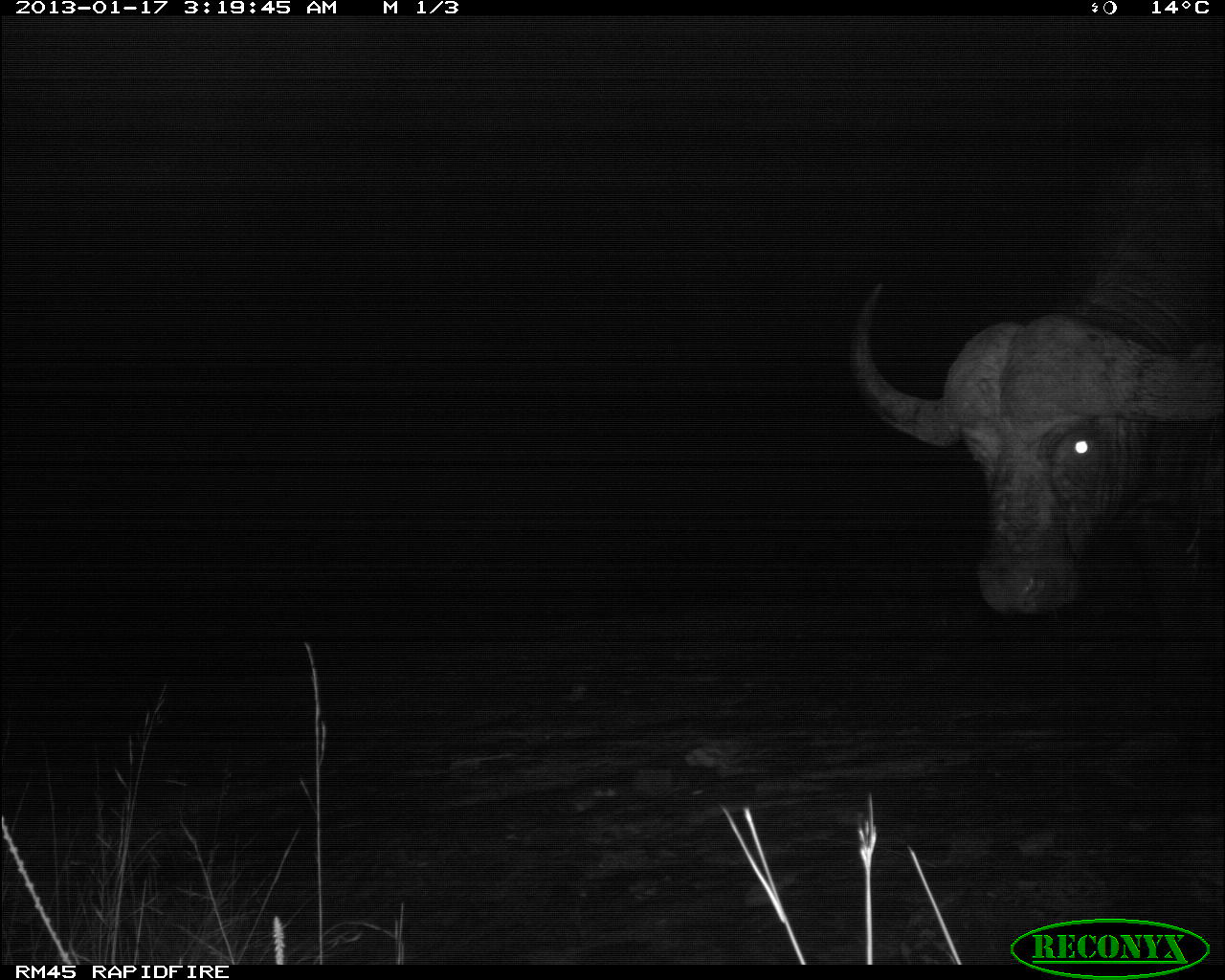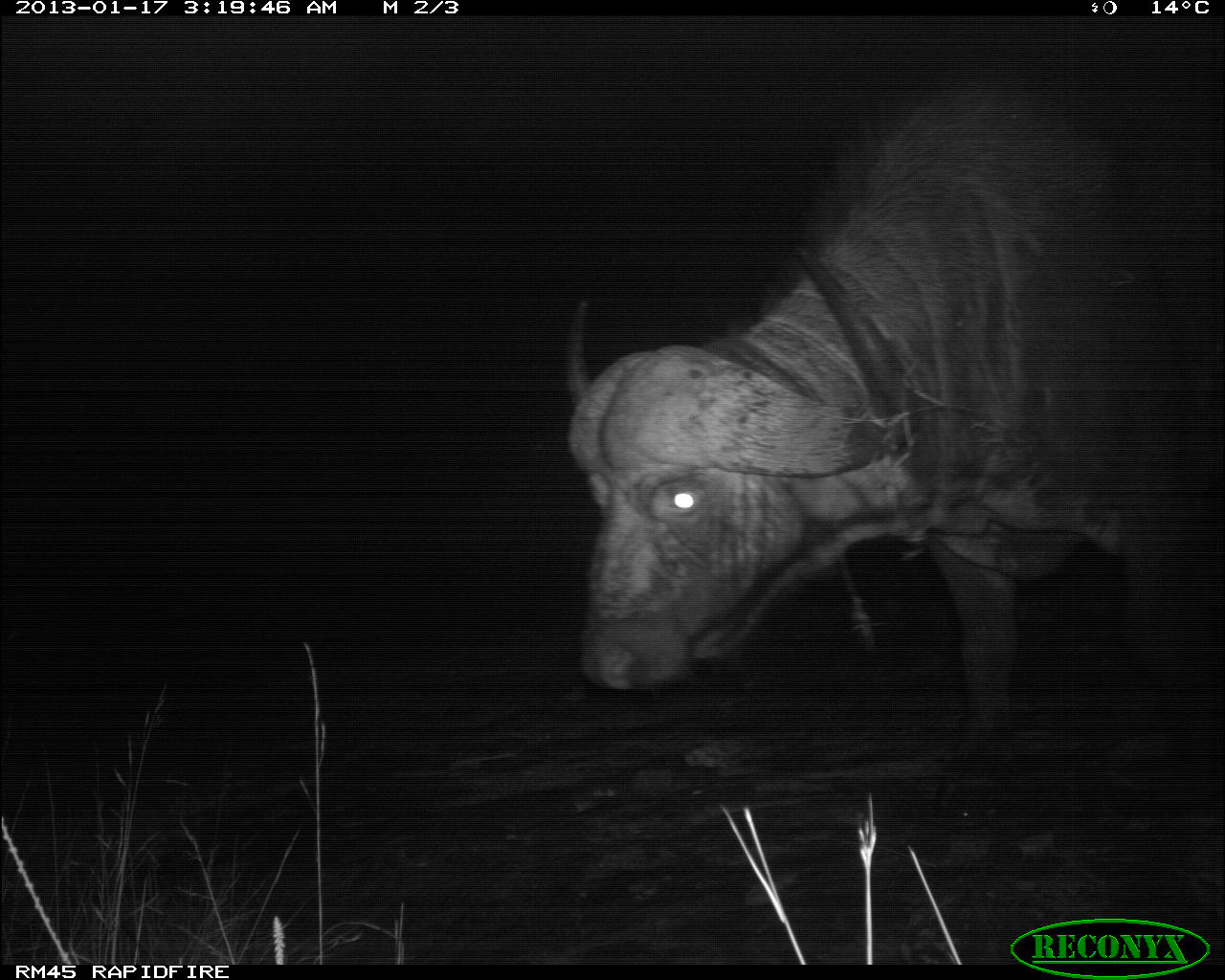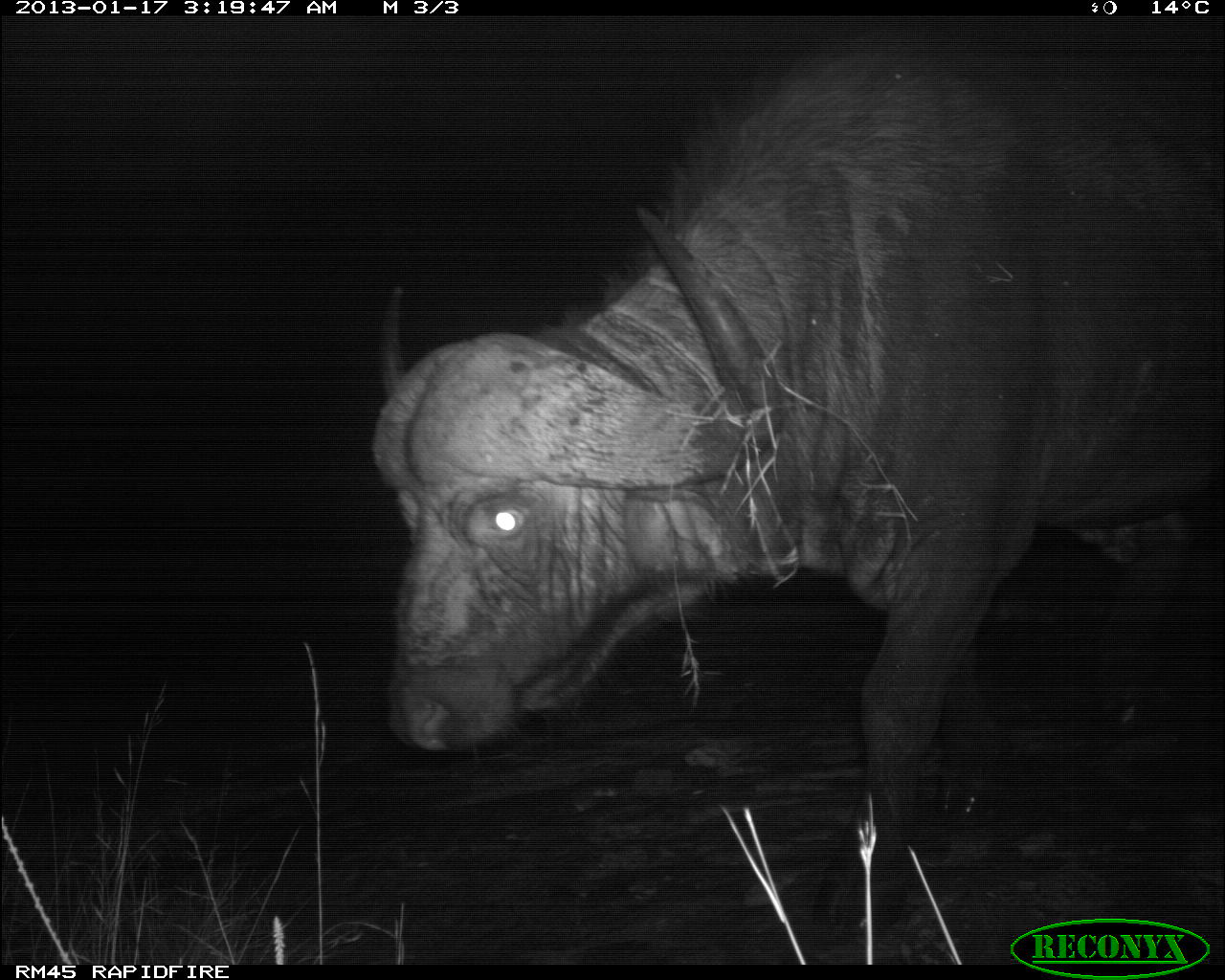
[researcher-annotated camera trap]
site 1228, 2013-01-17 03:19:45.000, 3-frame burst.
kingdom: Animalia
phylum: Chordata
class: Mammalia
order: Artiodactyla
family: Bovidae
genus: Syncerus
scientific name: Syncerus caffer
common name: african buffalo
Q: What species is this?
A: Syncerus caffer (african buffalo).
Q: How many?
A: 1.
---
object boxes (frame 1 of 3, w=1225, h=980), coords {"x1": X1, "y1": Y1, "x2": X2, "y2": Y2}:
syncerus caffer: {"x1": 847, "y1": 159, "x2": 1223, "y2": 618}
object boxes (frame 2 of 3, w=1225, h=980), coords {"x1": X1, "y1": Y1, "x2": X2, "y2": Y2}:
syncerus caffer: {"x1": 564, "y1": 60, "x2": 1225, "y2": 822}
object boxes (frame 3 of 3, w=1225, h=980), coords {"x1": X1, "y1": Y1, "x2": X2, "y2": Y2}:
syncerus caffer: {"x1": 369, "y1": 18, "x2": 1224, "y2": 930}